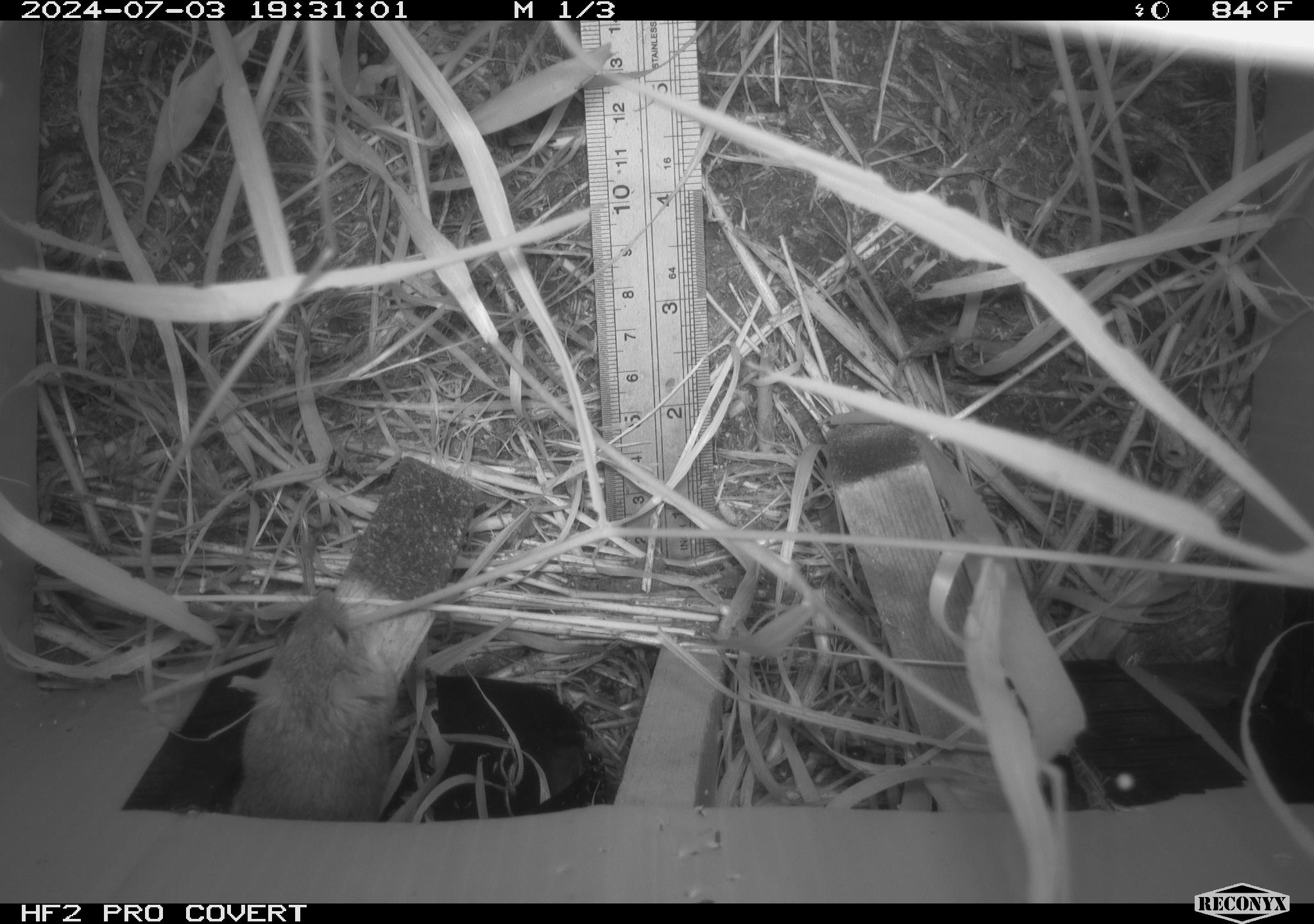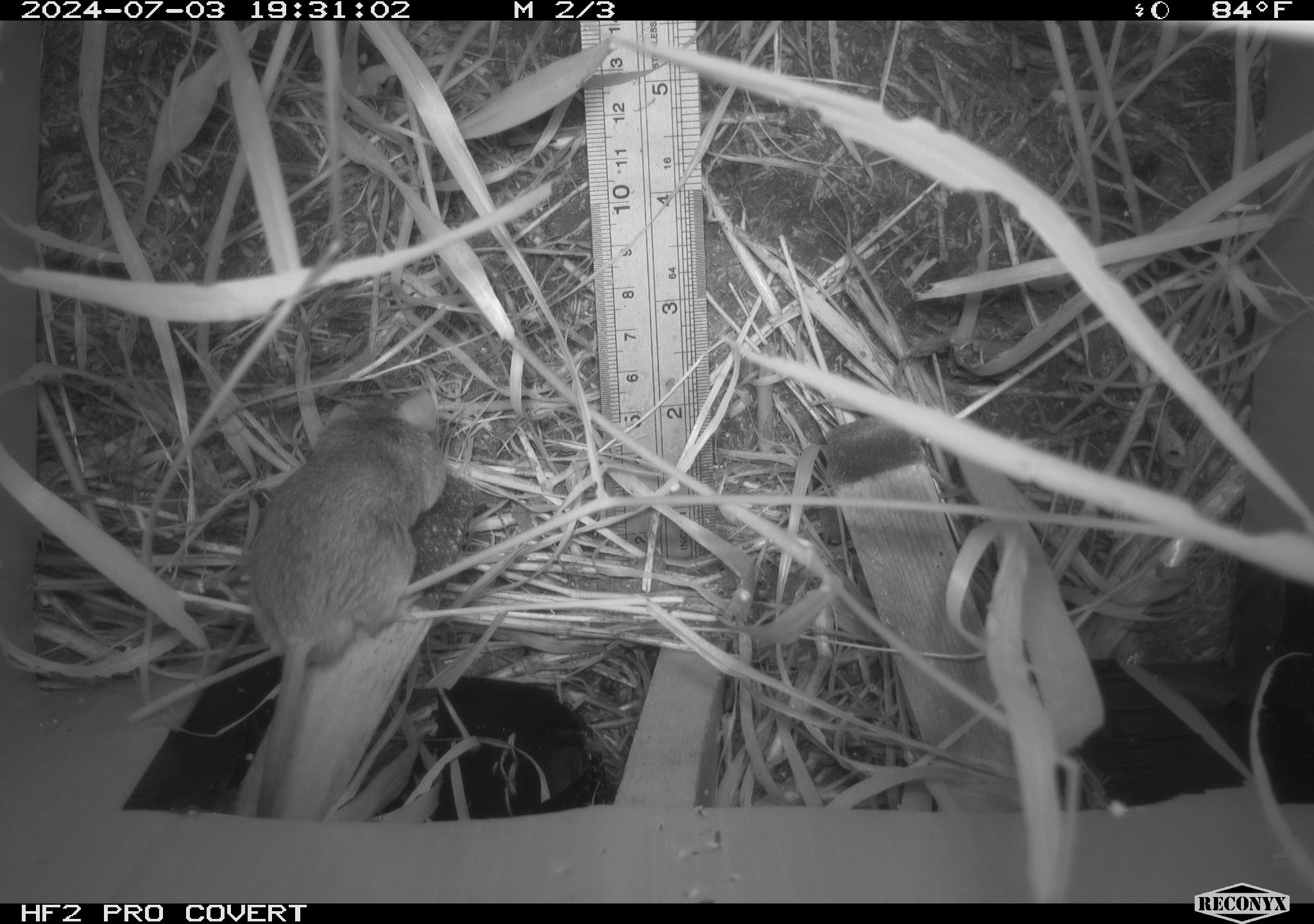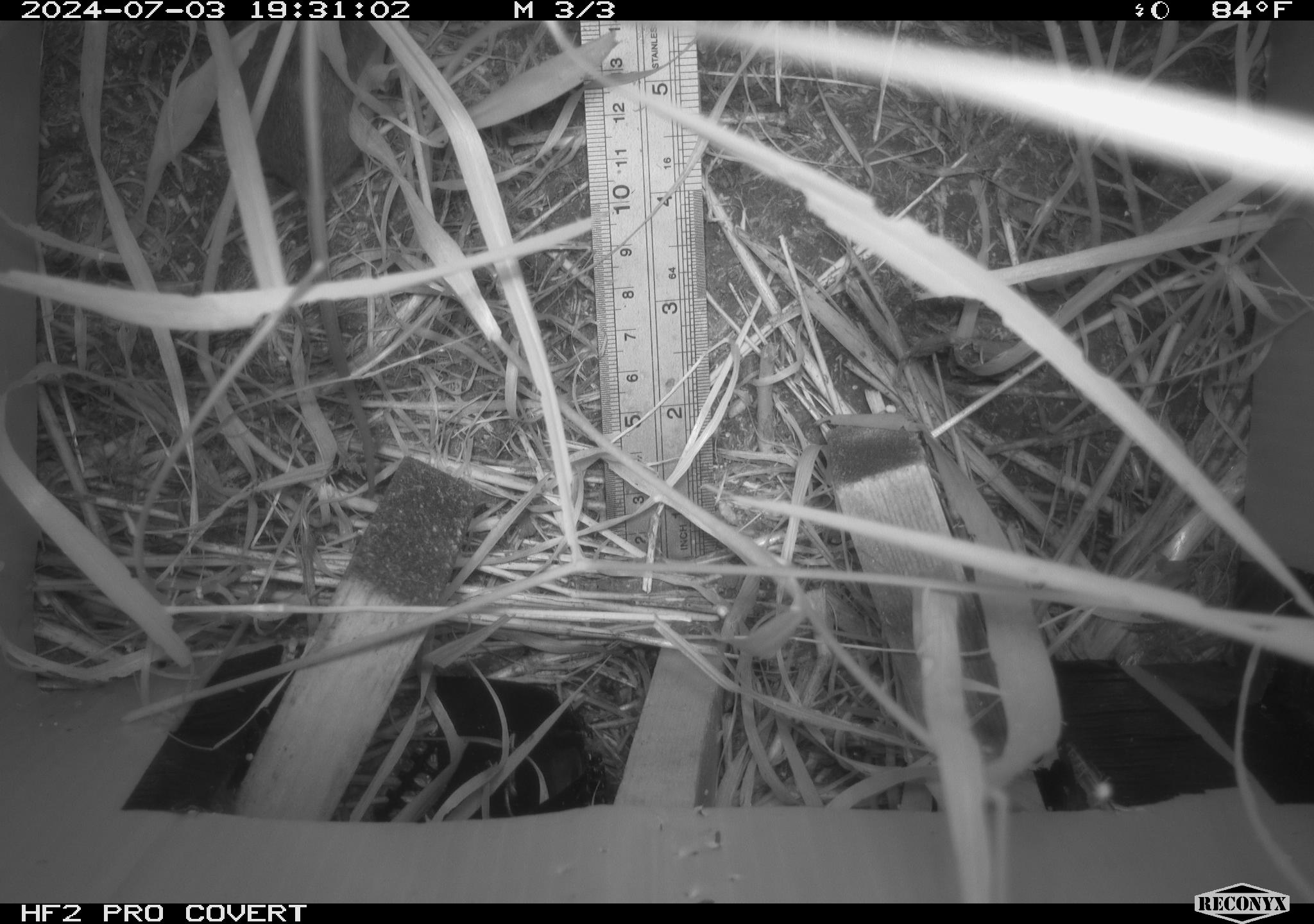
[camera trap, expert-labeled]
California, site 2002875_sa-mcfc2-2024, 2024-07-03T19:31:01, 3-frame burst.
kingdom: Animalia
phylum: Chordata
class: Mammalia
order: Rodentia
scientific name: Rodentia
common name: rodent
Rodent (Rodentia).